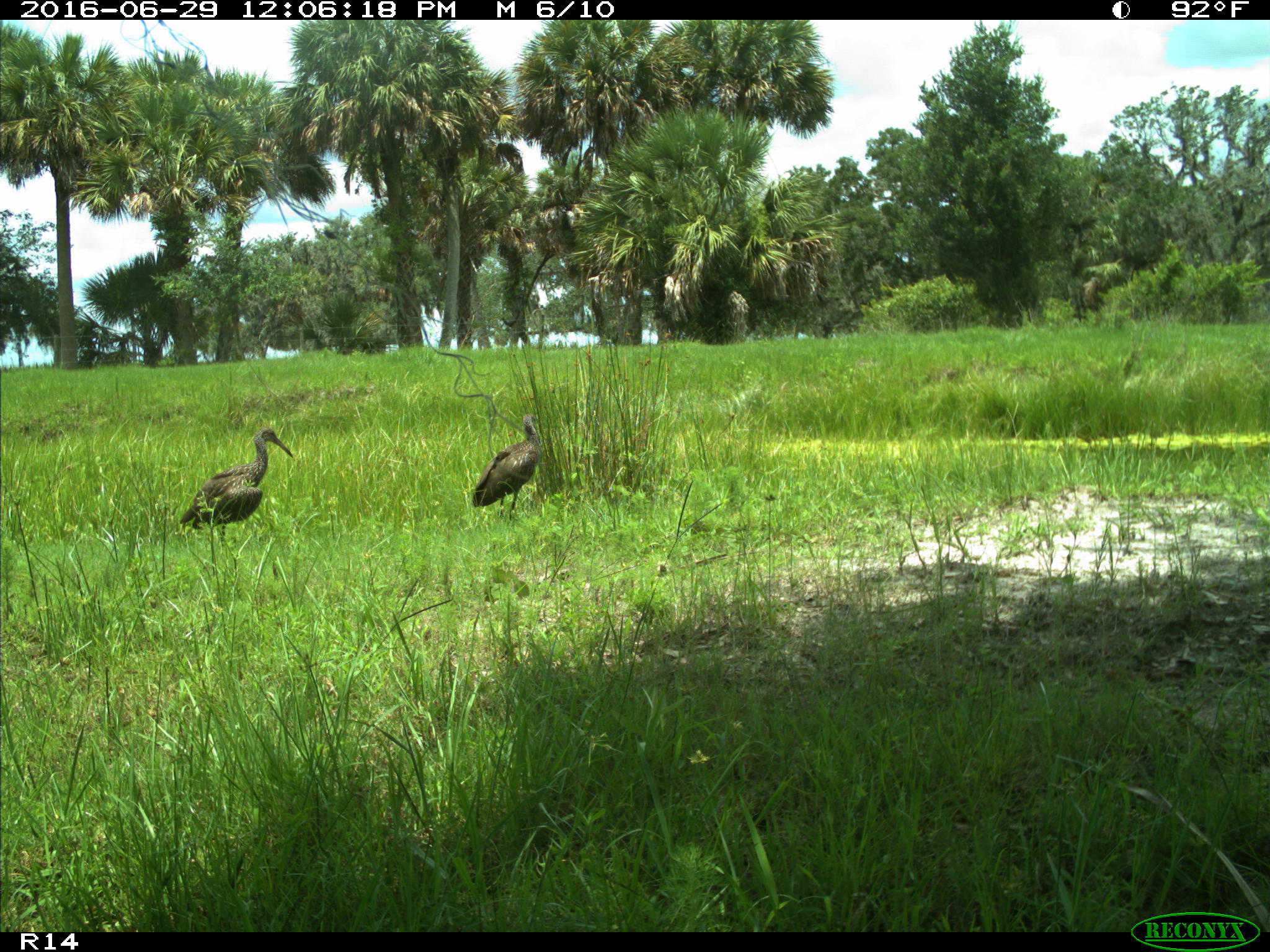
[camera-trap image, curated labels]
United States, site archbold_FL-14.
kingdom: Animalia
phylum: Chordata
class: Aves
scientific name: Aves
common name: birds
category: unidentified bird